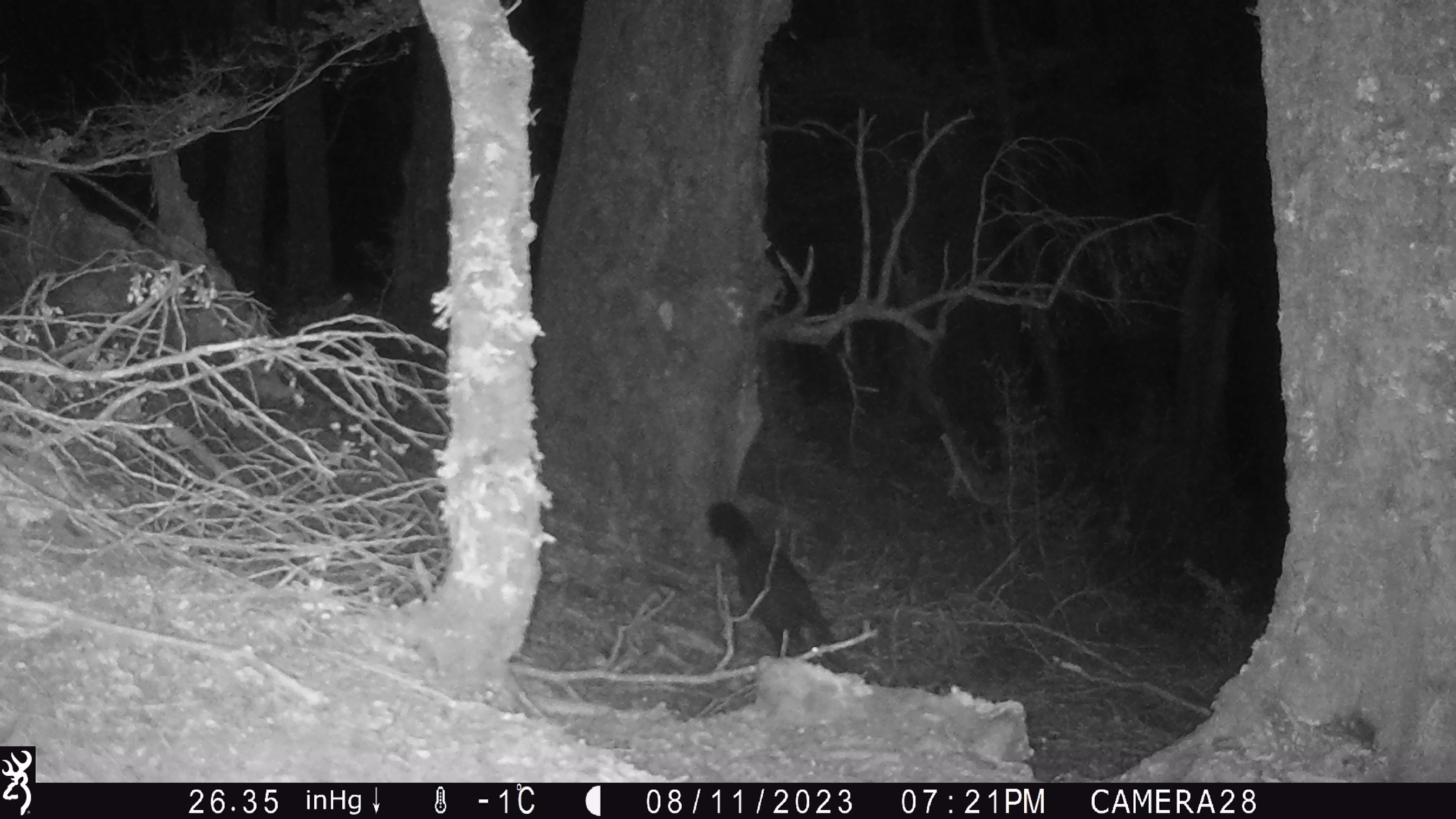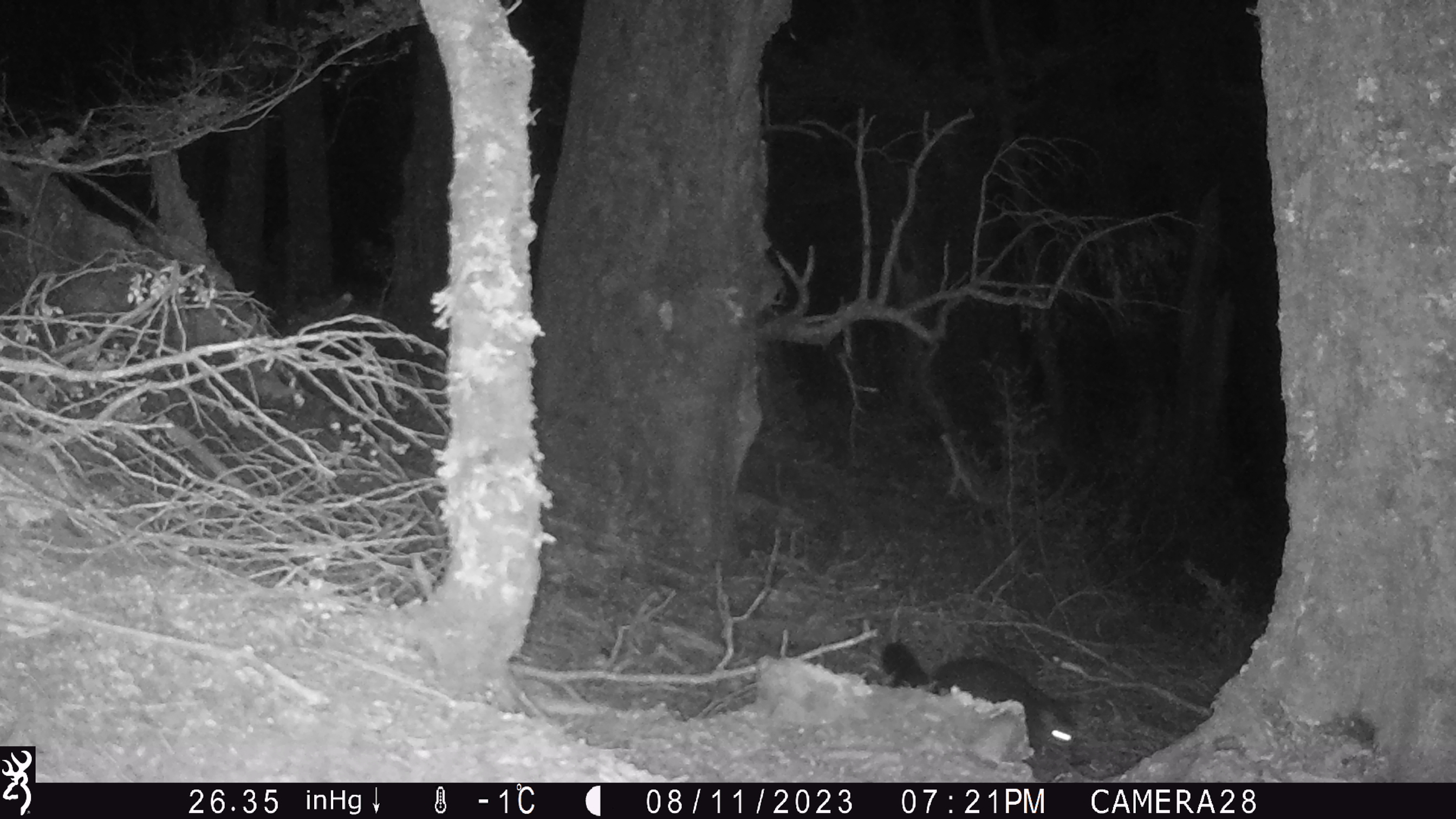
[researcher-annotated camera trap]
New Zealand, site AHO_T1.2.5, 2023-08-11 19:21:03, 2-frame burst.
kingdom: Animalia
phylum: Chordata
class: Mammalia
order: Carnivora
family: Mustelidae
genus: Mustela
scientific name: Mustela erminea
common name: stoat